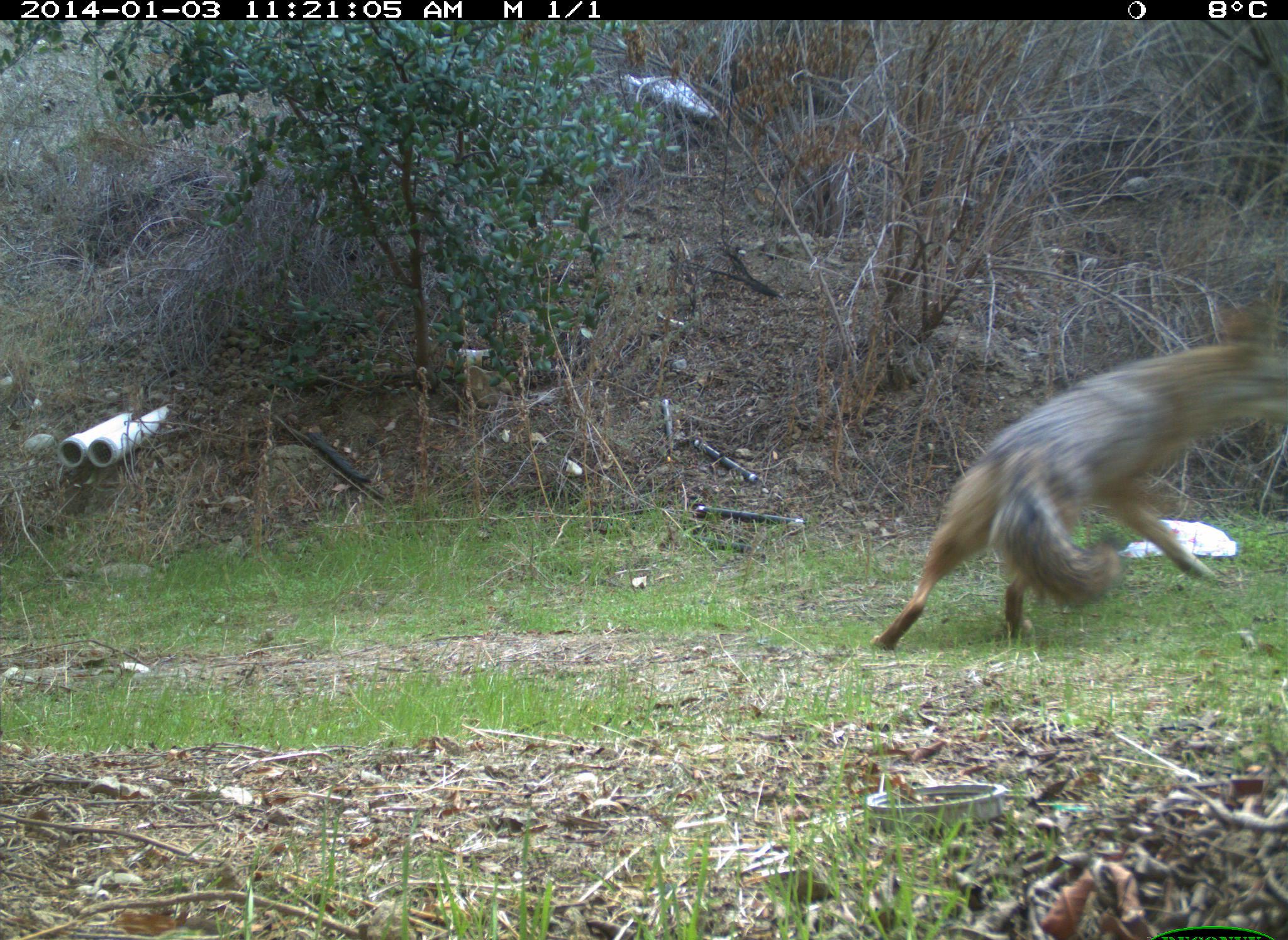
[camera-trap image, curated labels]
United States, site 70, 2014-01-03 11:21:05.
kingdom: Animalia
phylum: Chordata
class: Mammalia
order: Carnivora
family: Canidae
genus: Canis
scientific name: Canis latrans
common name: coyote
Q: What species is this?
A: Coyote (Canis latrans).